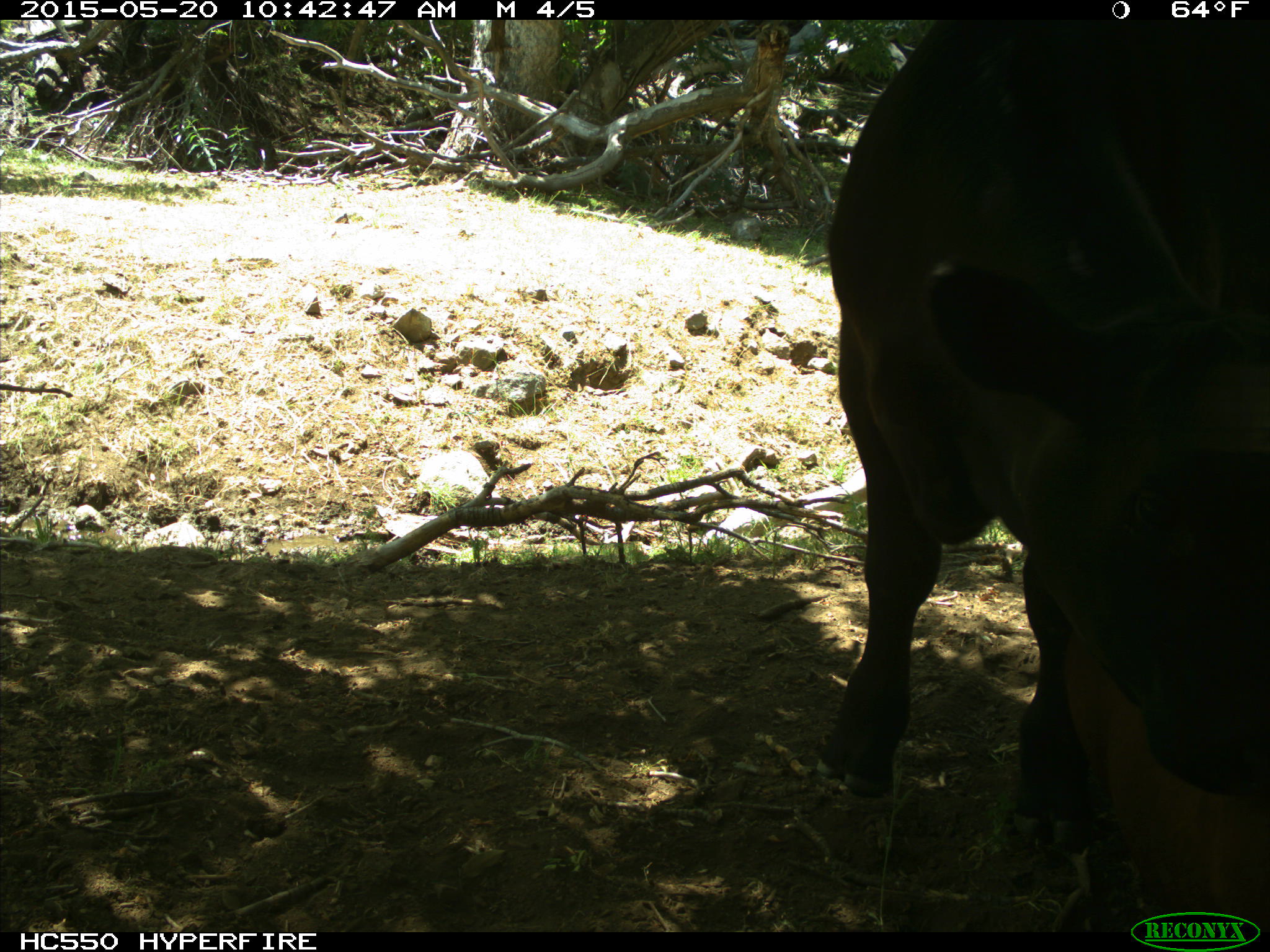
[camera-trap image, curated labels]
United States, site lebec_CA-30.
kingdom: Animalia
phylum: Chordata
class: Mammalia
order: Artiodactyla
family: Bovidae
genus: Bos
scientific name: Bos taurus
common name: domestic cow